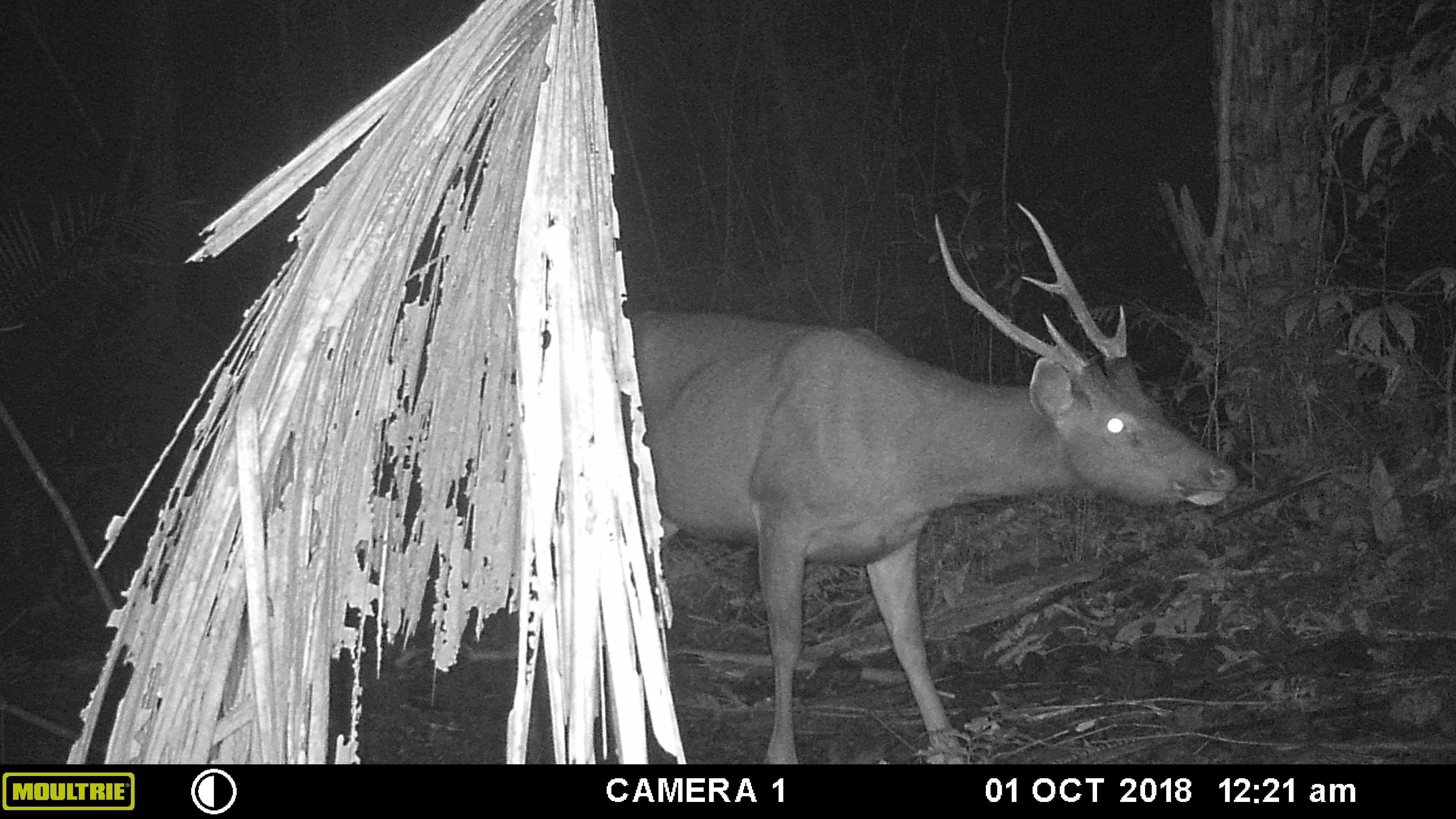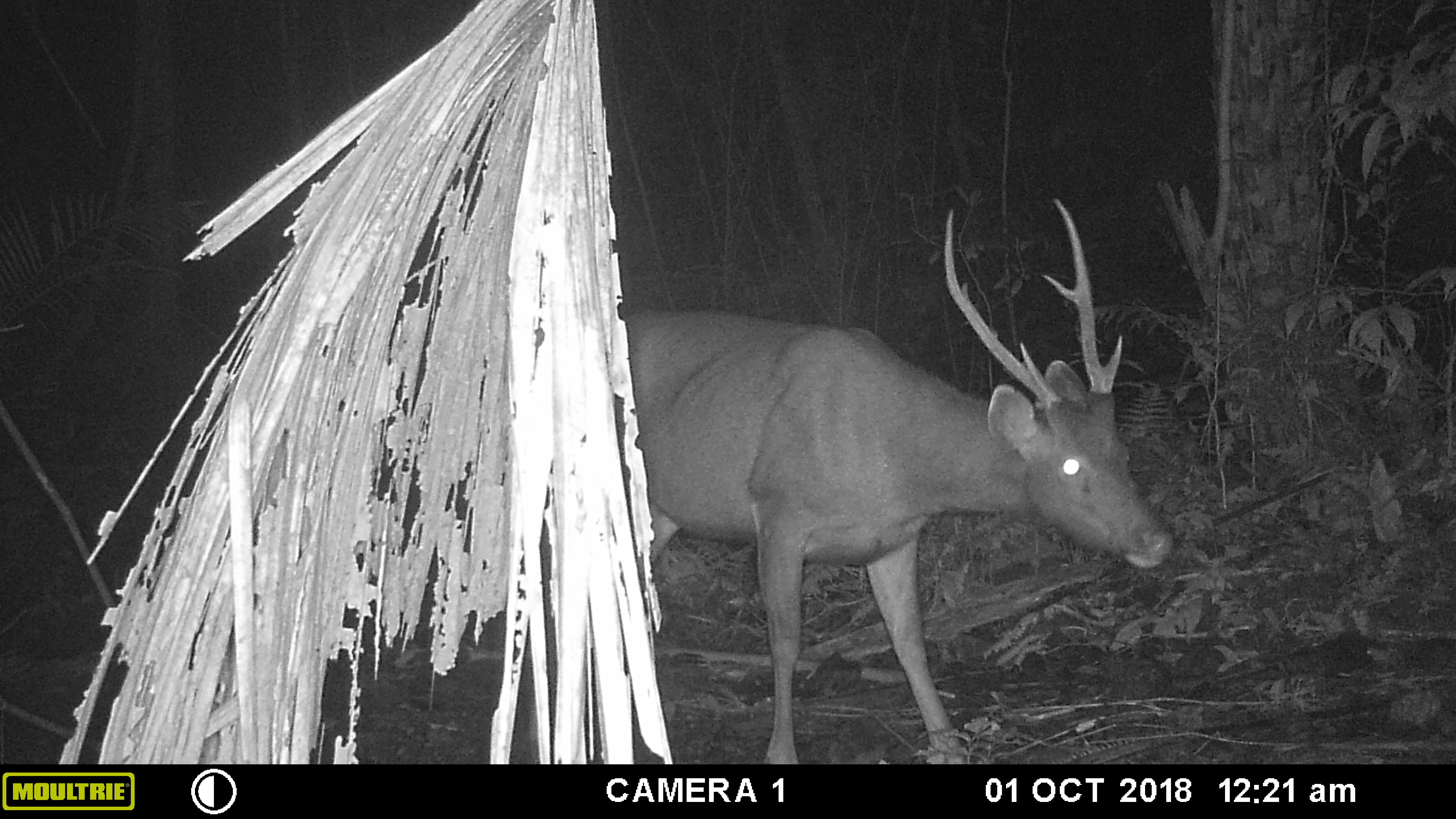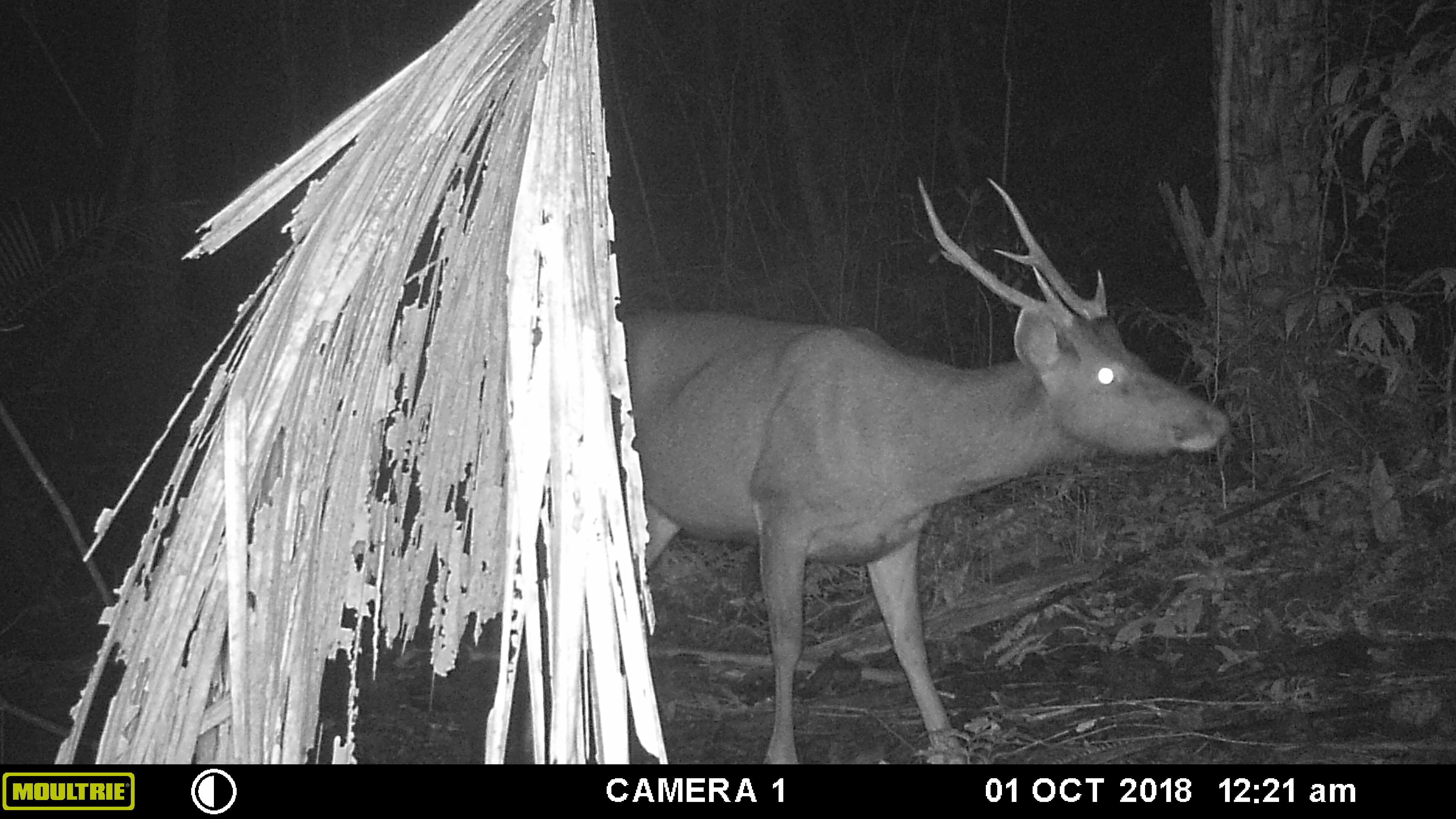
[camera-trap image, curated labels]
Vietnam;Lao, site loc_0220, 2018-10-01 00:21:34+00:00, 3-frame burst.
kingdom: Animalia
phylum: Chordata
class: Mammalia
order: Artiodactyla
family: Cervidae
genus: Rusa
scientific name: Rusa unicolor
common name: sambar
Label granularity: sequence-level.